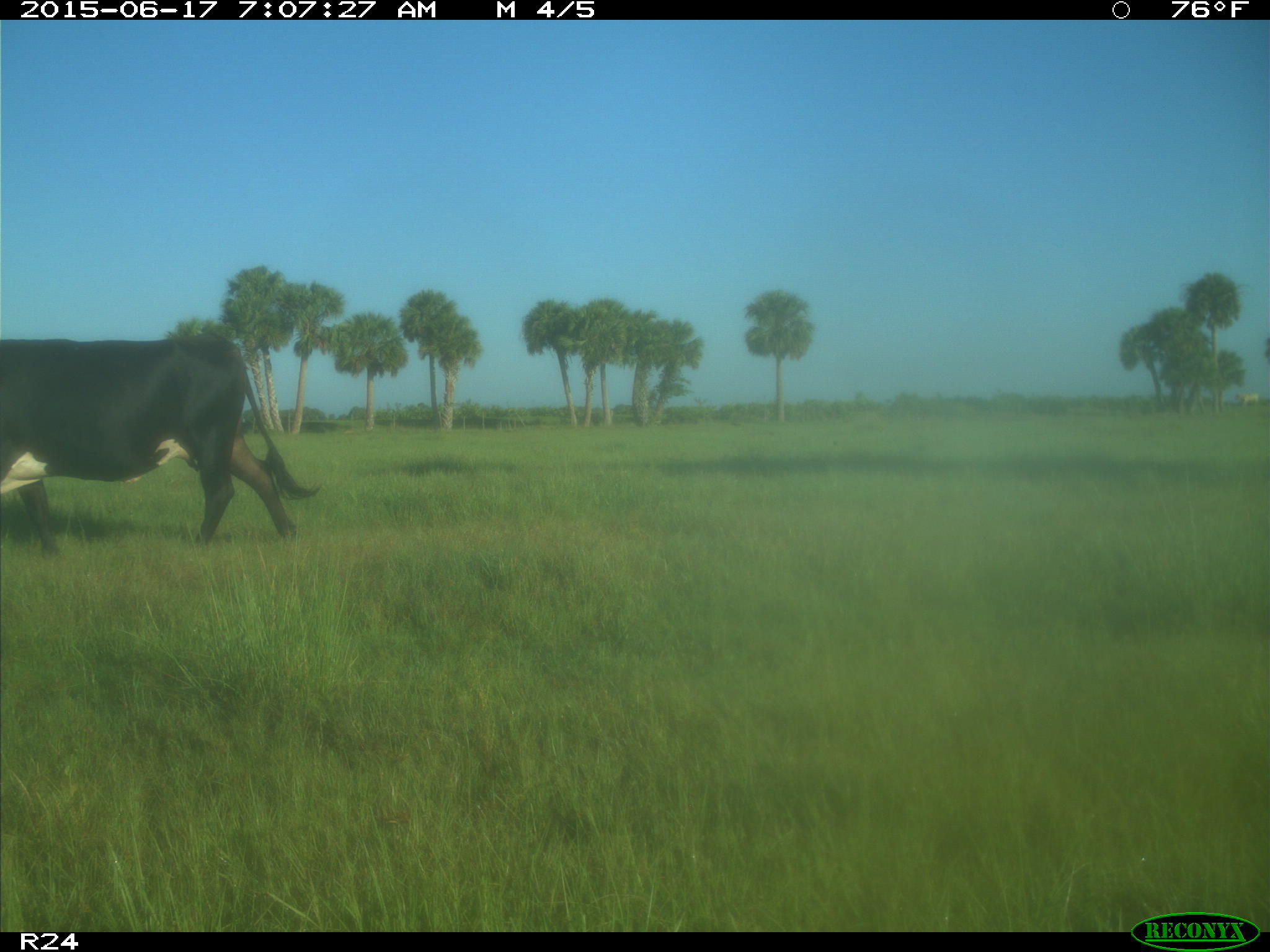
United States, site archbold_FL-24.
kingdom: Animalia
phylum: Chordata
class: Mammalia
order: Artiodactyla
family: Bovidae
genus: Bos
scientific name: Bos taurus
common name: domestic cow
Bos taurus (domestic cow).